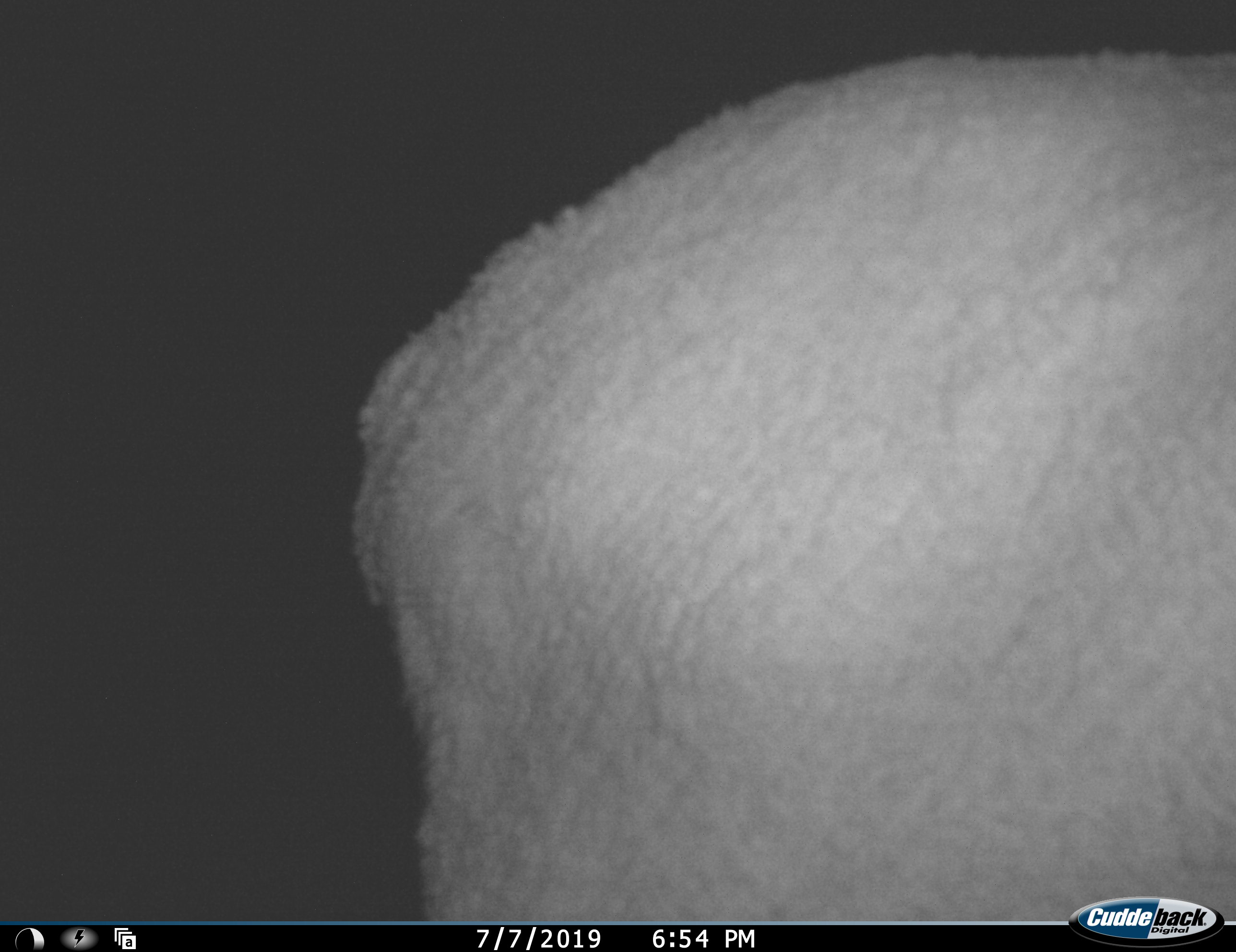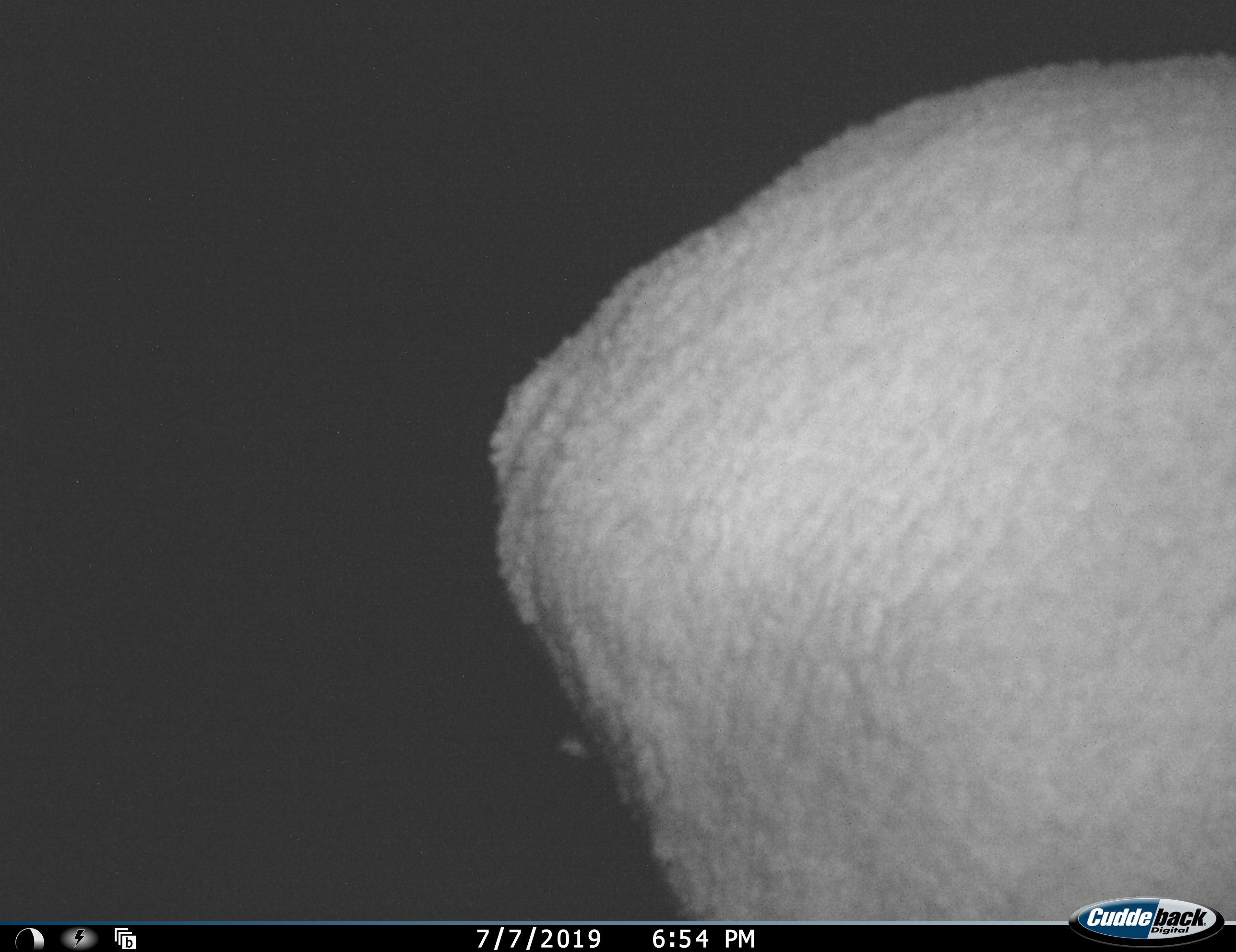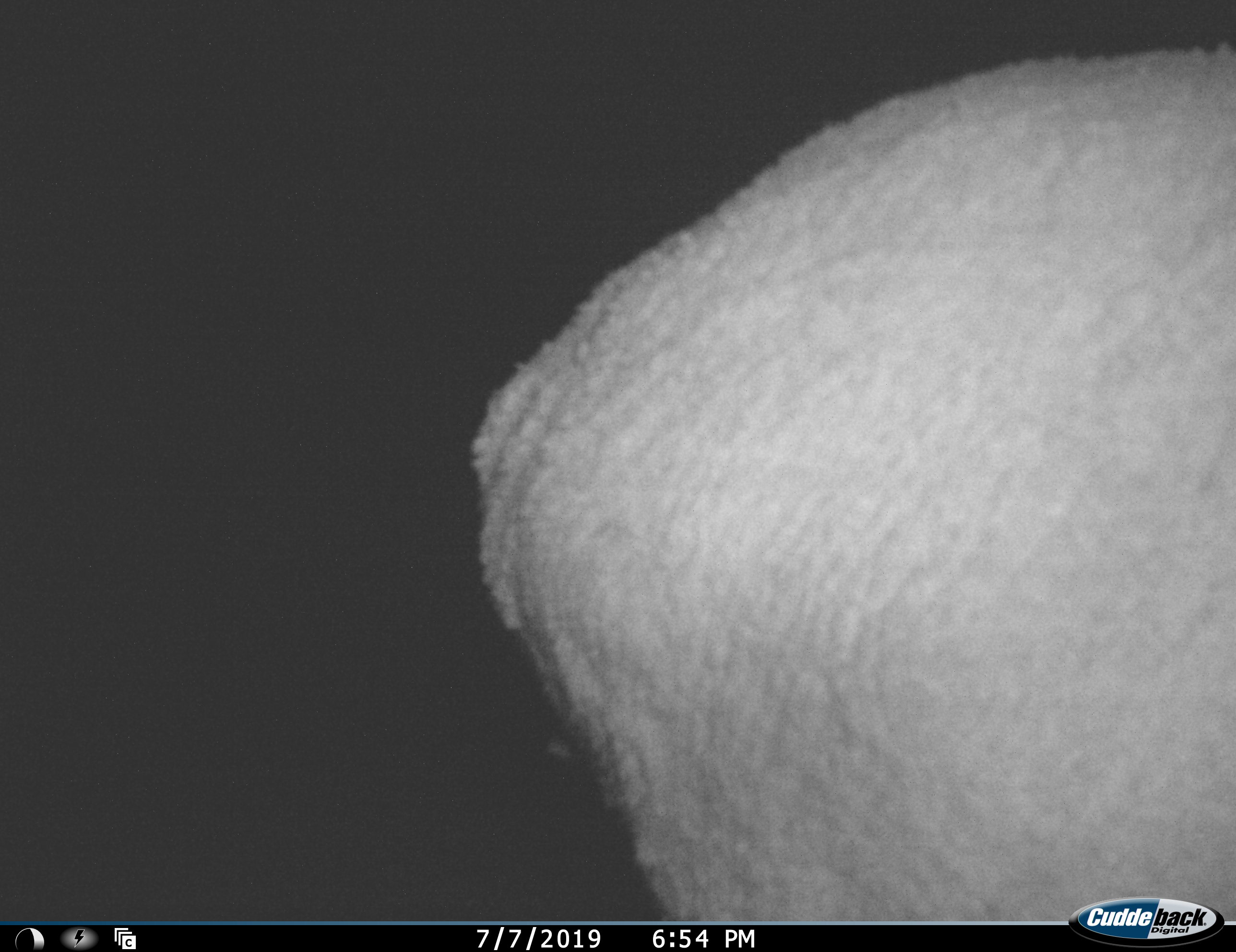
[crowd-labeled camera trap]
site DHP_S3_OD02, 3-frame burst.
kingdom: Animalia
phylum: Chordata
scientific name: Vertebrata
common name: domestic animal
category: domesticanimal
Domesticanimal (domestic animal) (Vertebrata), count 1. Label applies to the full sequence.